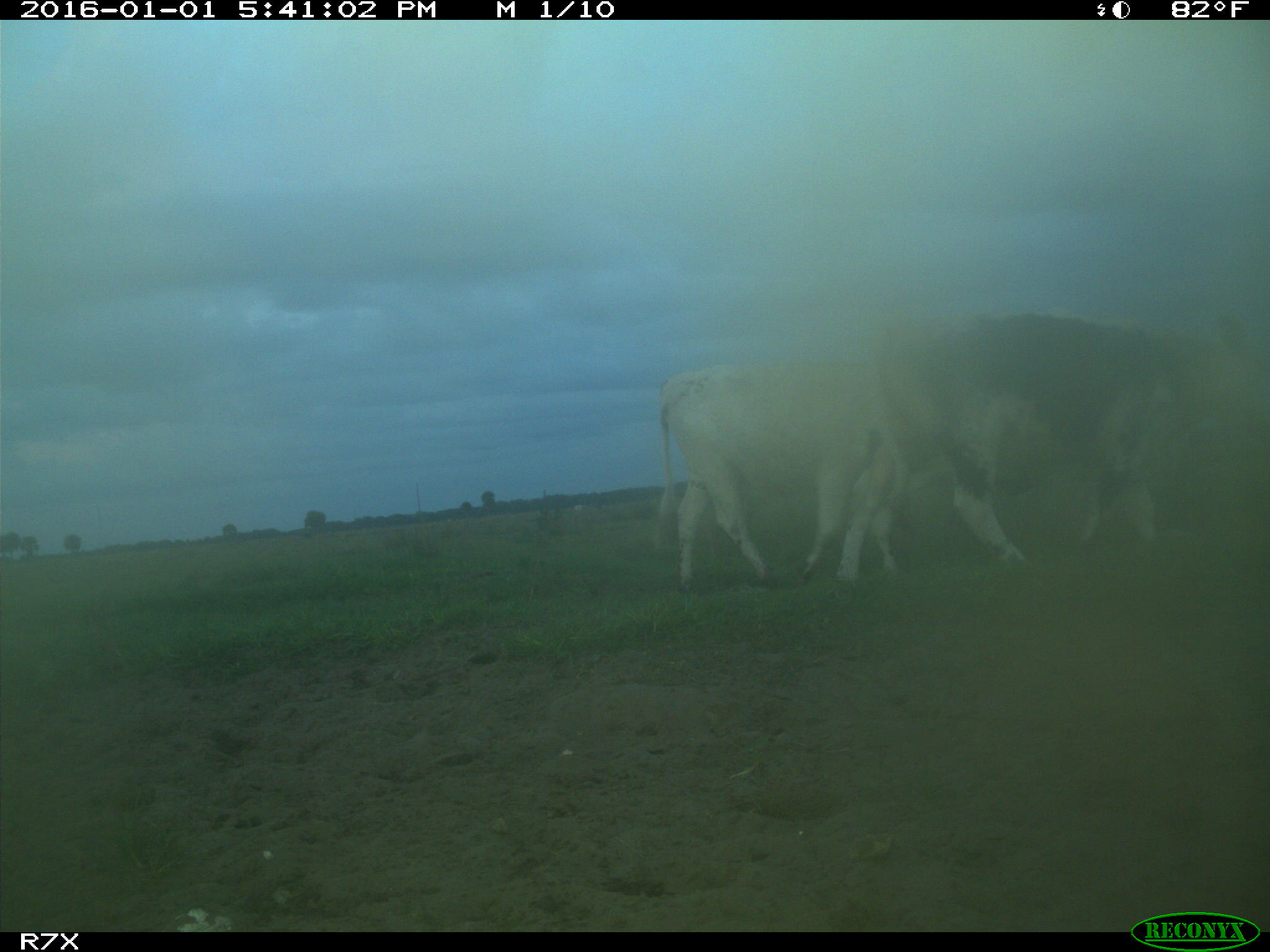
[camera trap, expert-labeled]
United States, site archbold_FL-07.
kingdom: Animalia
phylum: Chordata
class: Mammalia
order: Artiodactyla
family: Bovidae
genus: Bos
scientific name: Bos taurus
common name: domestic cow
Bos taurus (domestic cow).